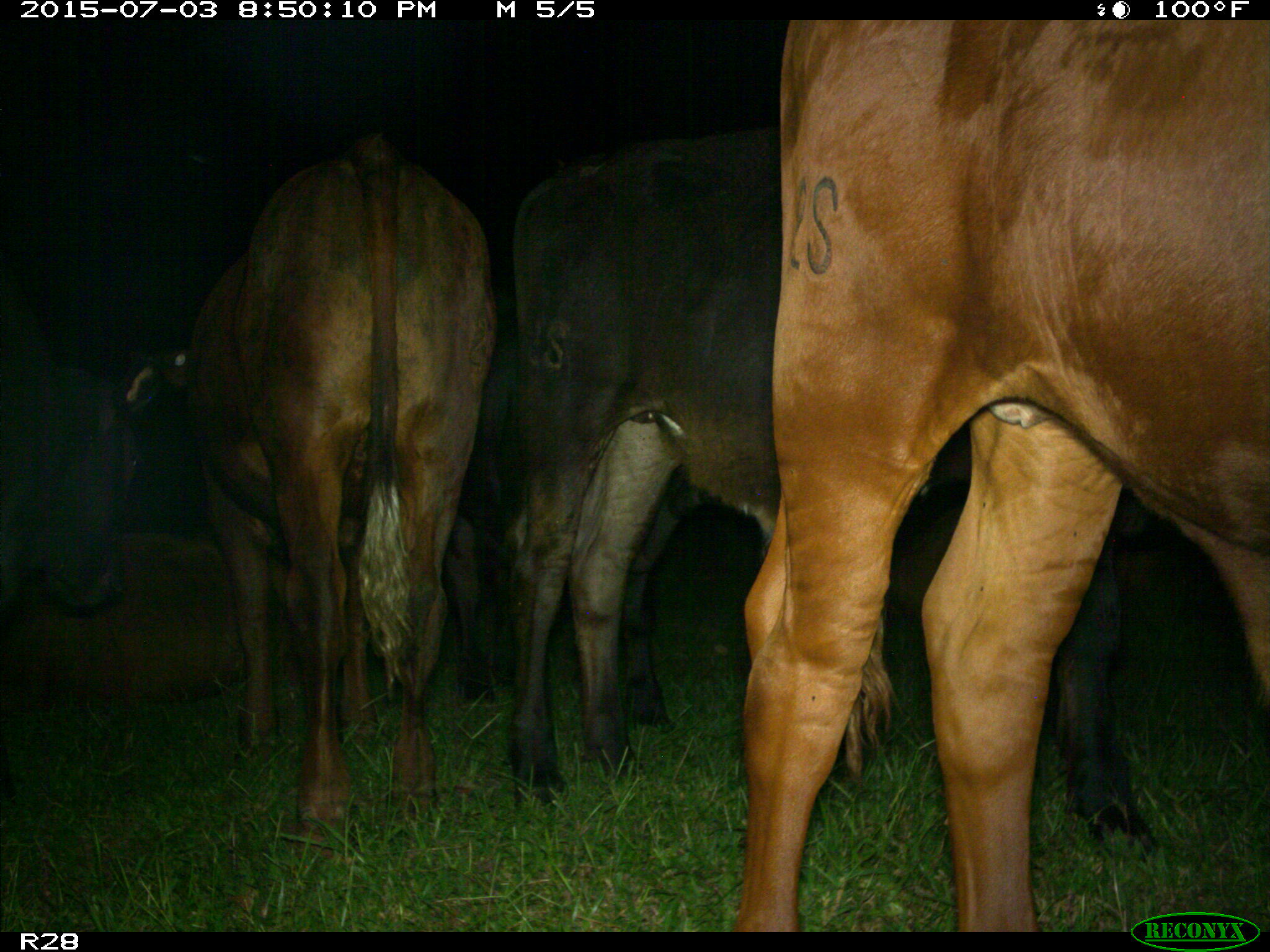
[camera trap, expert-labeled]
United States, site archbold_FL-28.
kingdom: Animalia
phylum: Chordata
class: Mammalia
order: Artiodactyla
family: Bovidae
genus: Bos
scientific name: Bos taurus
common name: domestic cow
Bos taurus (domestic cow).